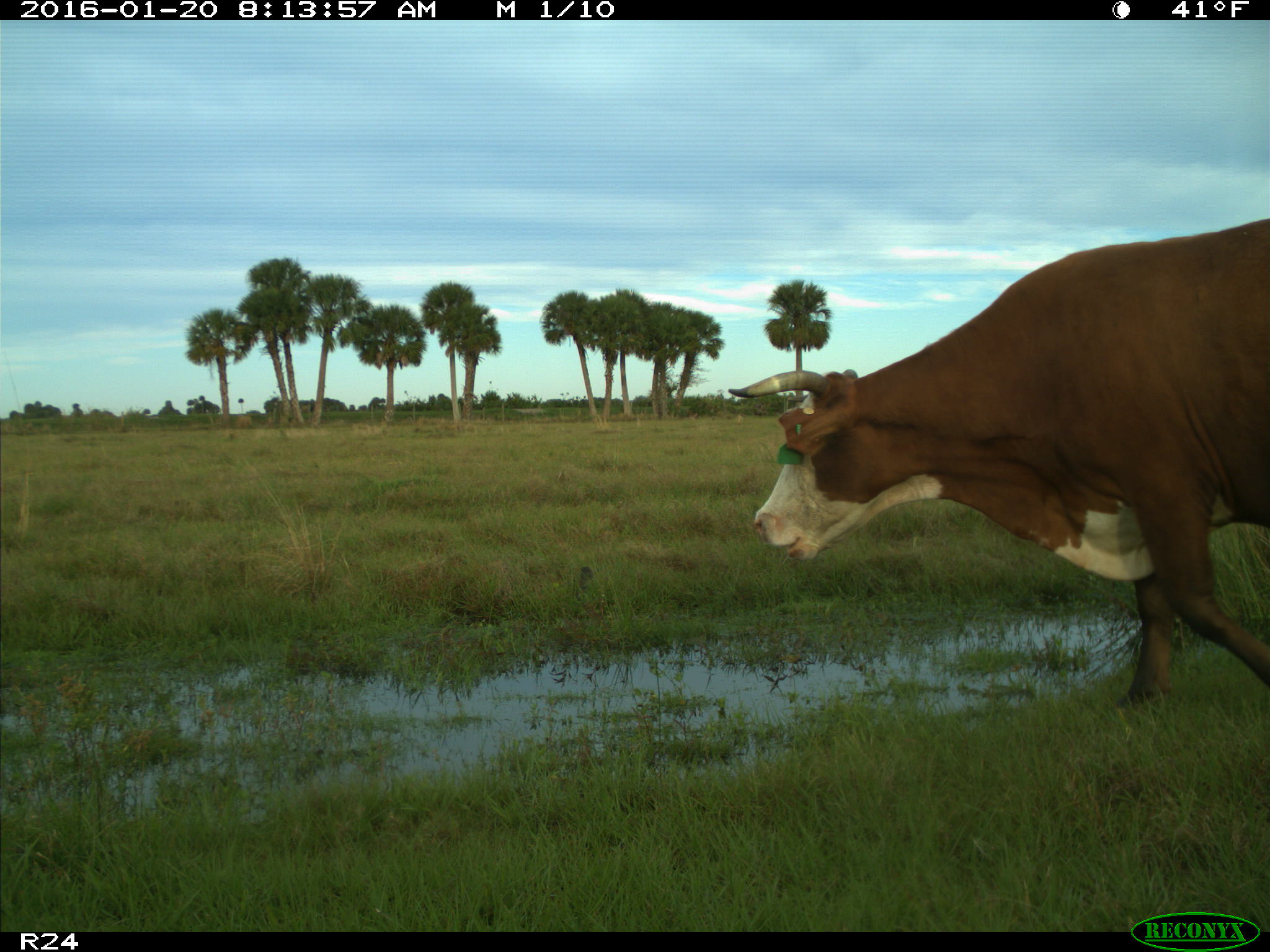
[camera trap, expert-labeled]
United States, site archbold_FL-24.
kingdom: Animalia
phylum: Chordata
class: Mammalia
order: Artiodactyla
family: Bovidae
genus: Bos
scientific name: Bos taurus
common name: domestic cow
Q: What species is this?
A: Bos taurus (domestic cow).